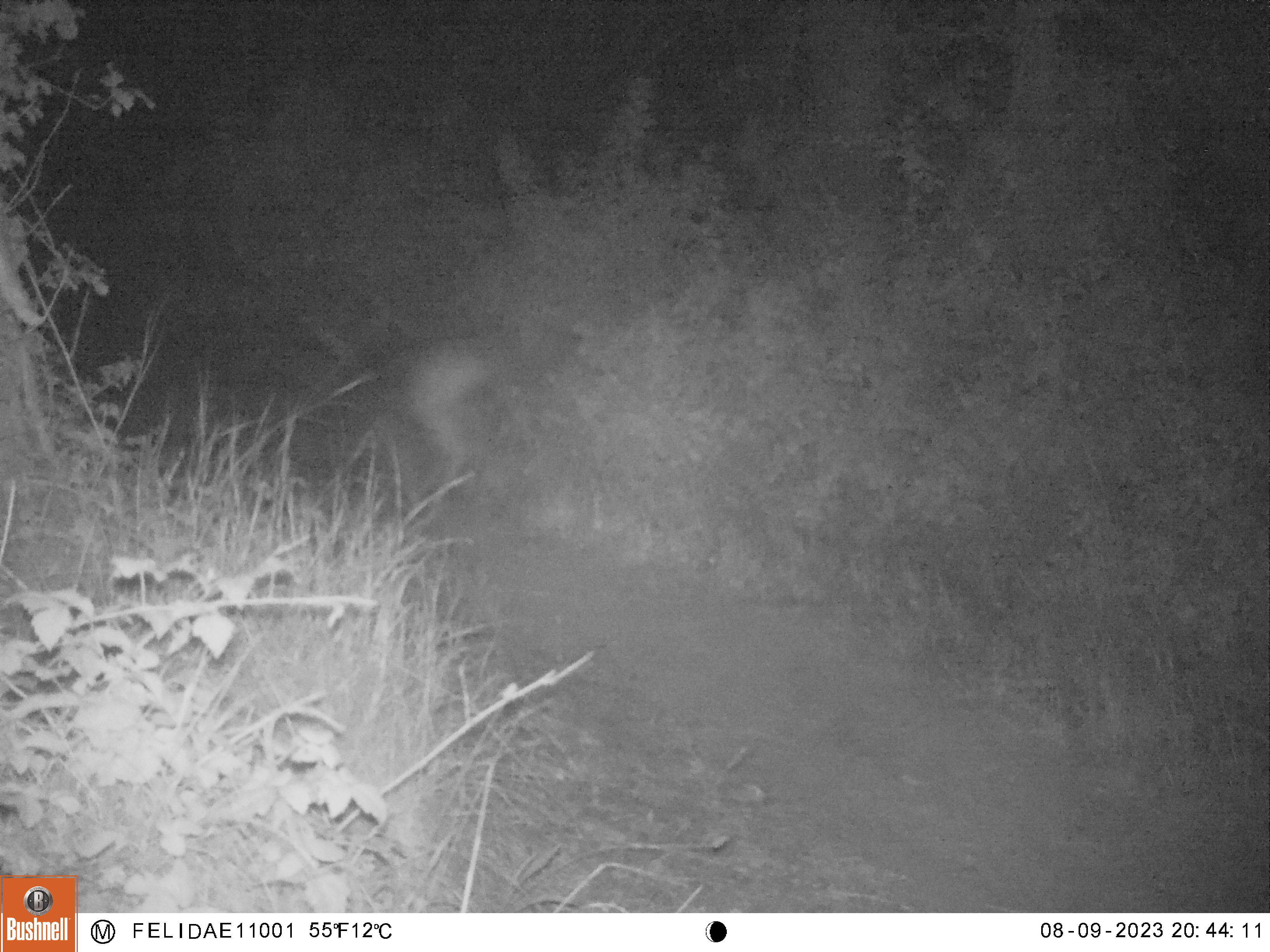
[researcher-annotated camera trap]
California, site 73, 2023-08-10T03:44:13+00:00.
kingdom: Animalia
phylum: Chordata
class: Mammalia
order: Artiodactyla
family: Cervidae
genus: Odocoileus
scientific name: Odocoileus hemionus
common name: mule deer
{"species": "mule deer (Odocoileus hemionus)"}